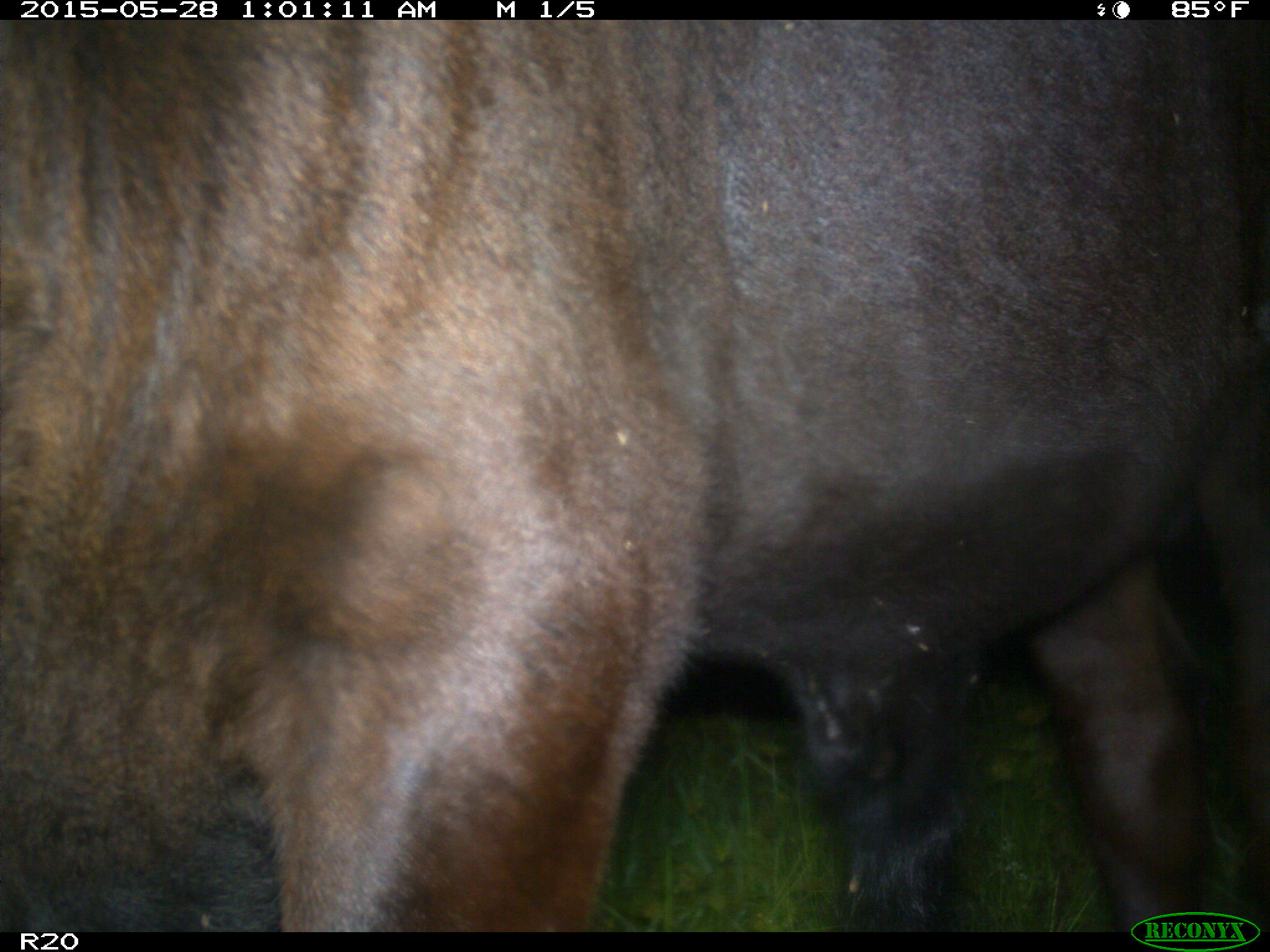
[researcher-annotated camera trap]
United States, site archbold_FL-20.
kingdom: Animalia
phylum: Chordata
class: Mammalia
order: Artiodactyla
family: Bovidae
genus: Bos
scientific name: Bos taurus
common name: domestic cow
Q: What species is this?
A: Bos taurus (domestic cow).